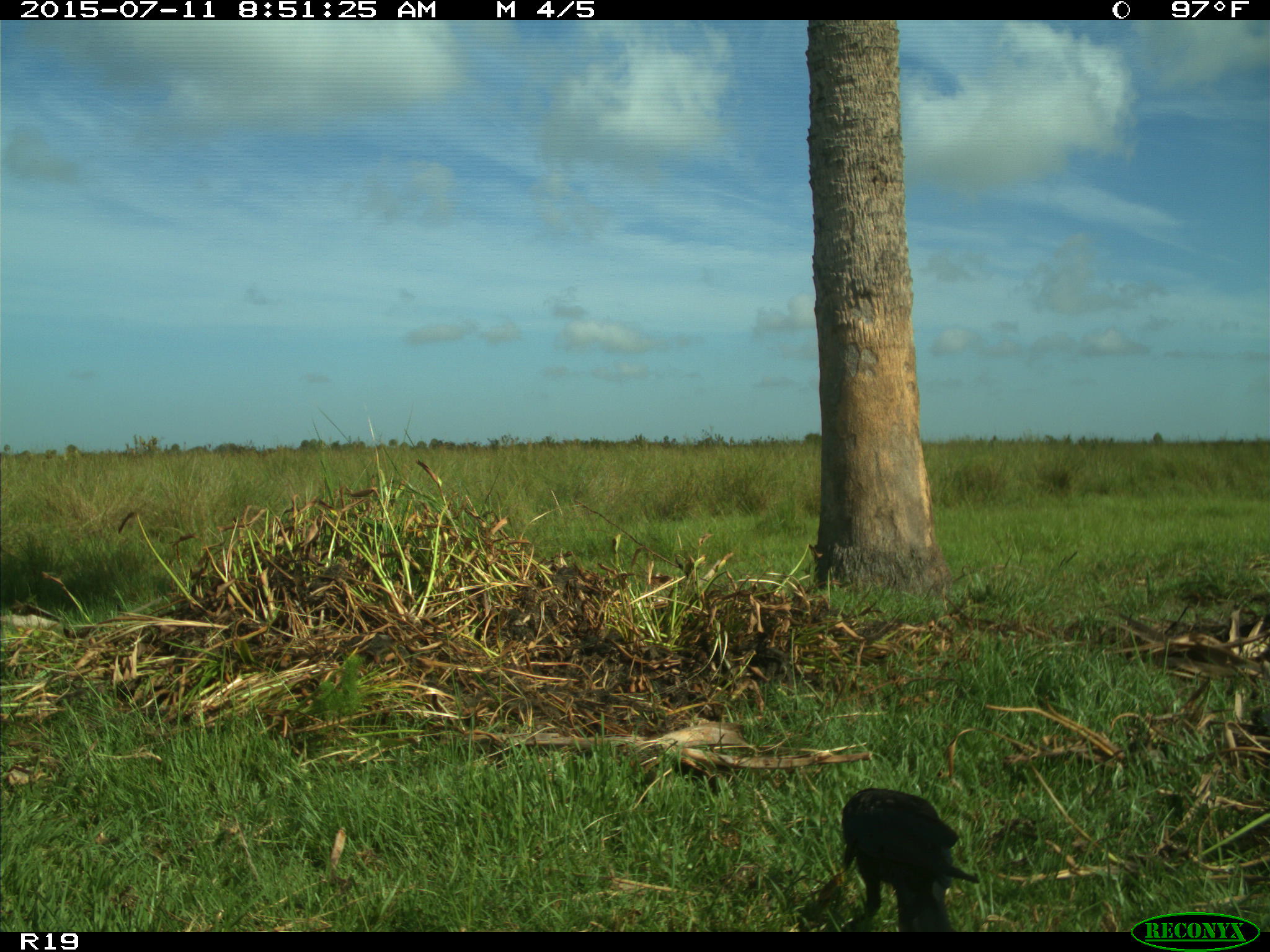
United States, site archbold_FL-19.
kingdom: Animalia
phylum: Chordata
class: Aves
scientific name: Aves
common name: birds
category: unidentified bird